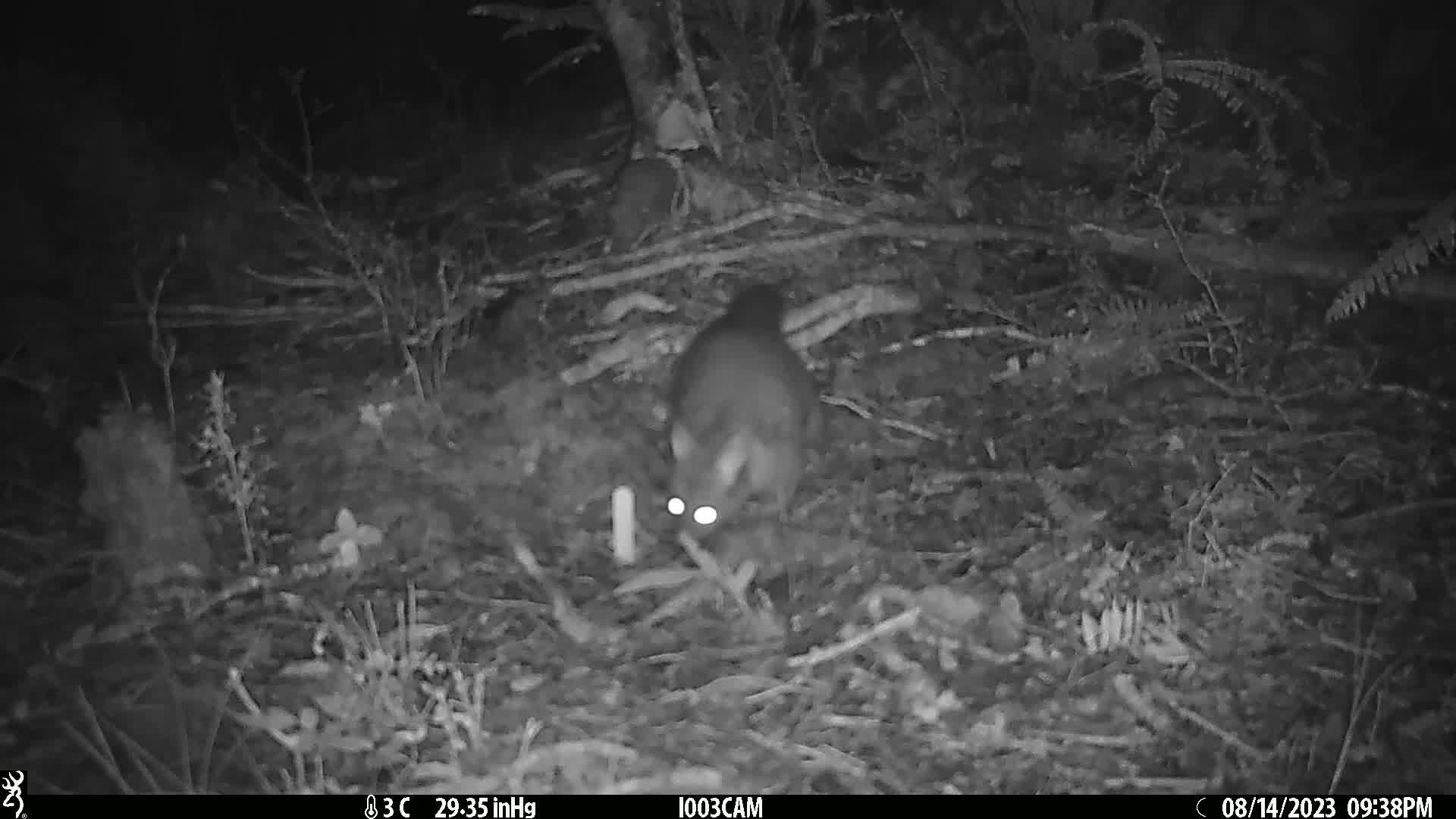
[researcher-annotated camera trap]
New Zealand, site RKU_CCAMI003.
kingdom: Animalia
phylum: Chordata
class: Mammalia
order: Diprotodontia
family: Phalangeridae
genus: Trichosurus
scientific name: Trichosurus vulpecula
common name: common brushtail possum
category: possum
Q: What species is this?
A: Possum (common brushtail possum) (Trichosurus vulpecula).